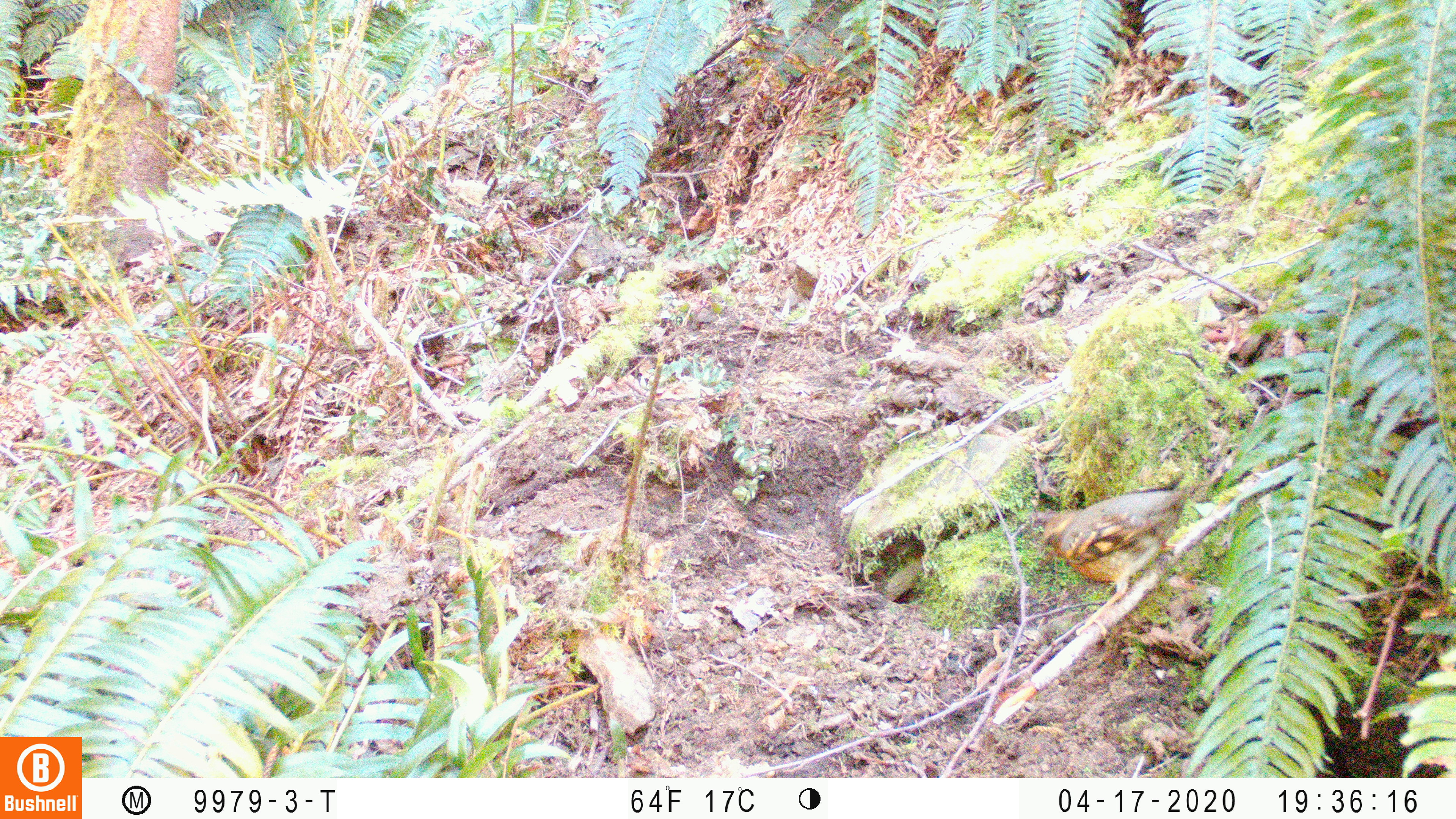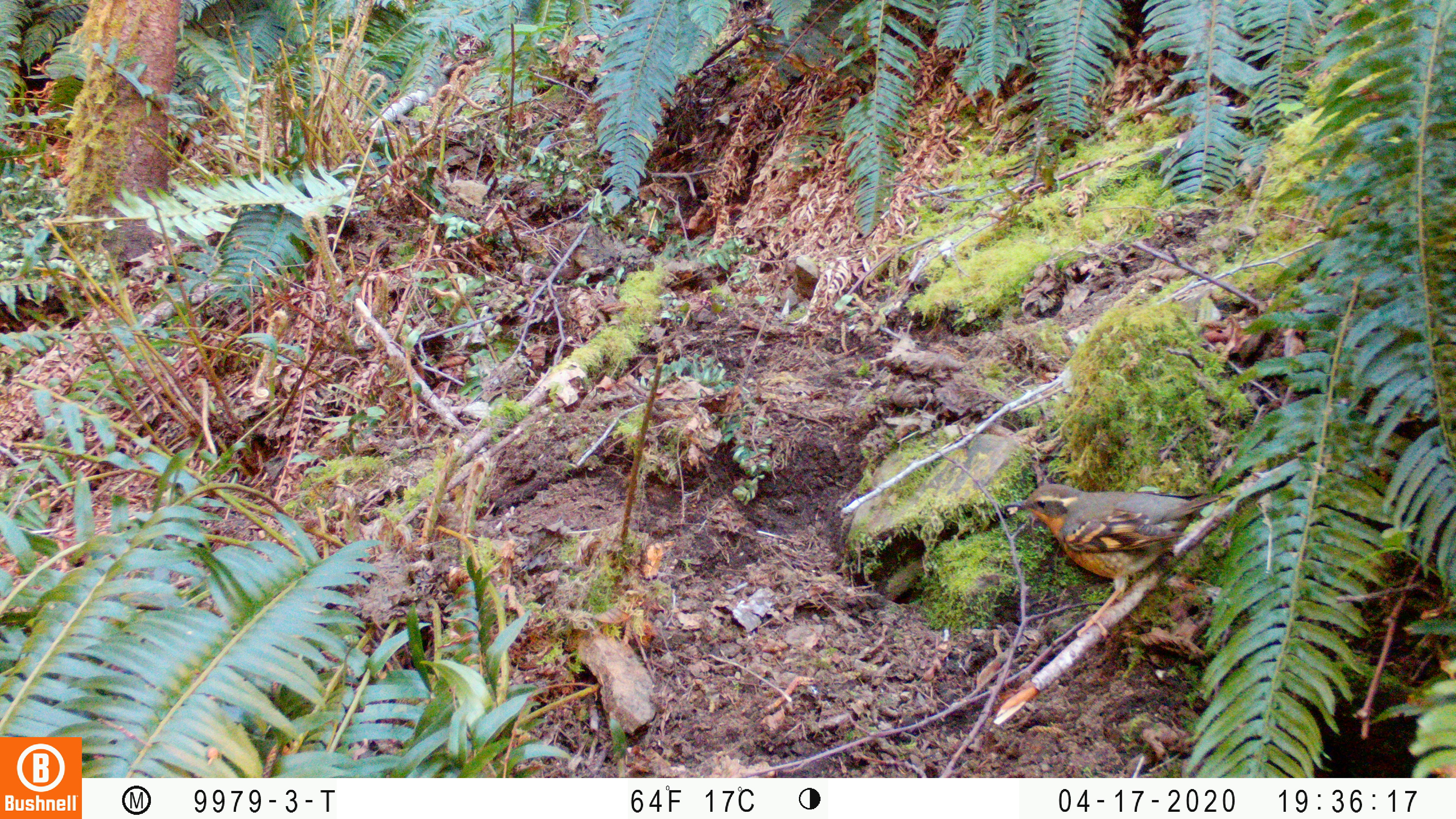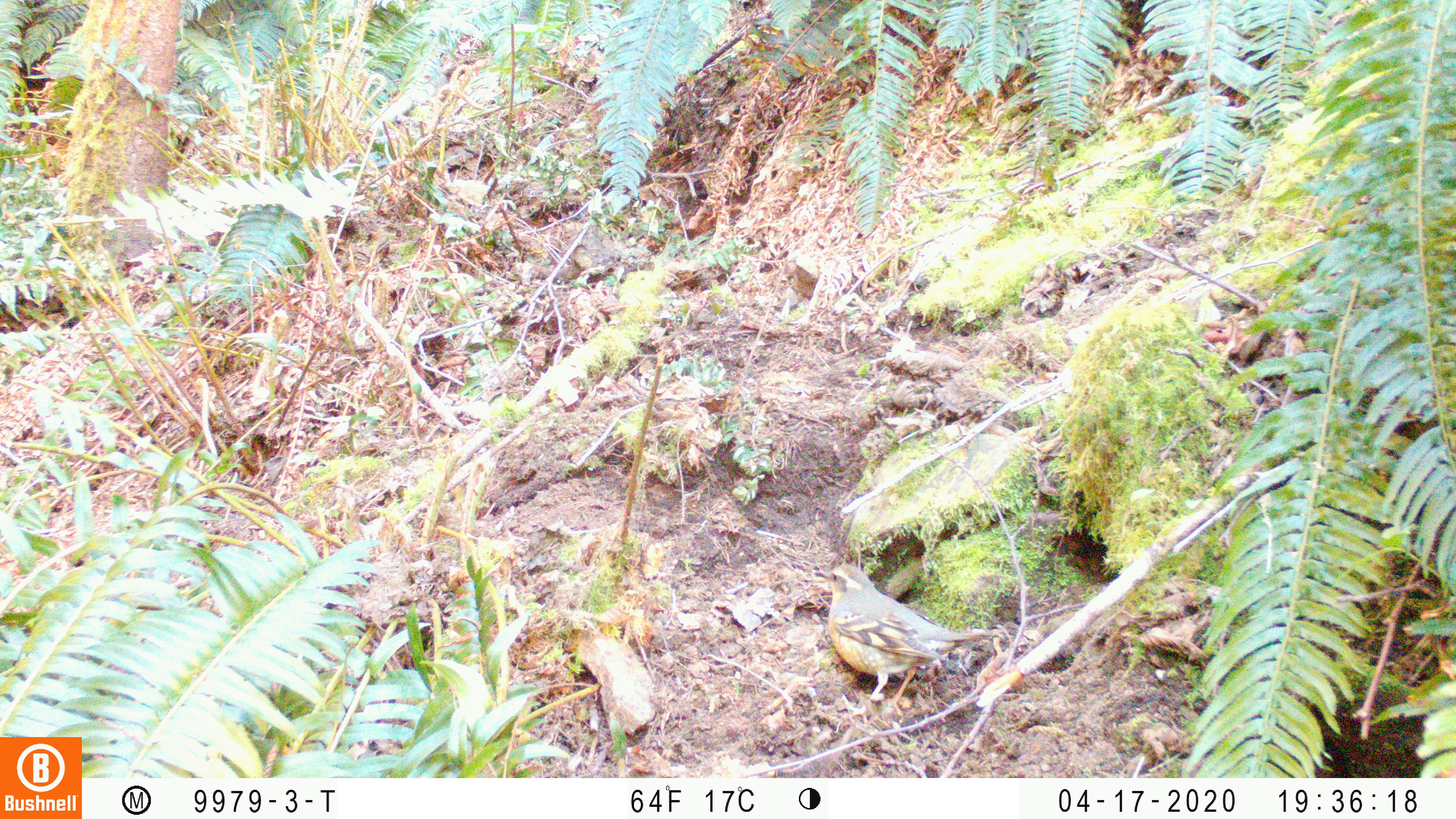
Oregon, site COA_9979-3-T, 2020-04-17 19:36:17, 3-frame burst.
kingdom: Animalia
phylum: Chordata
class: Aves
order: Passeriformes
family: Turdidae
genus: Ixoreus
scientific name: Ixoreus naevius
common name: varied thrush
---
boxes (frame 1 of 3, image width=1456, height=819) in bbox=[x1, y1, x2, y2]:
varied thrush: bbox=[1035, 482, 1200, 604]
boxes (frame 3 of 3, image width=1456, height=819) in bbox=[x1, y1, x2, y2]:
varied thrush: bbox=[824, 559, 979, 703]